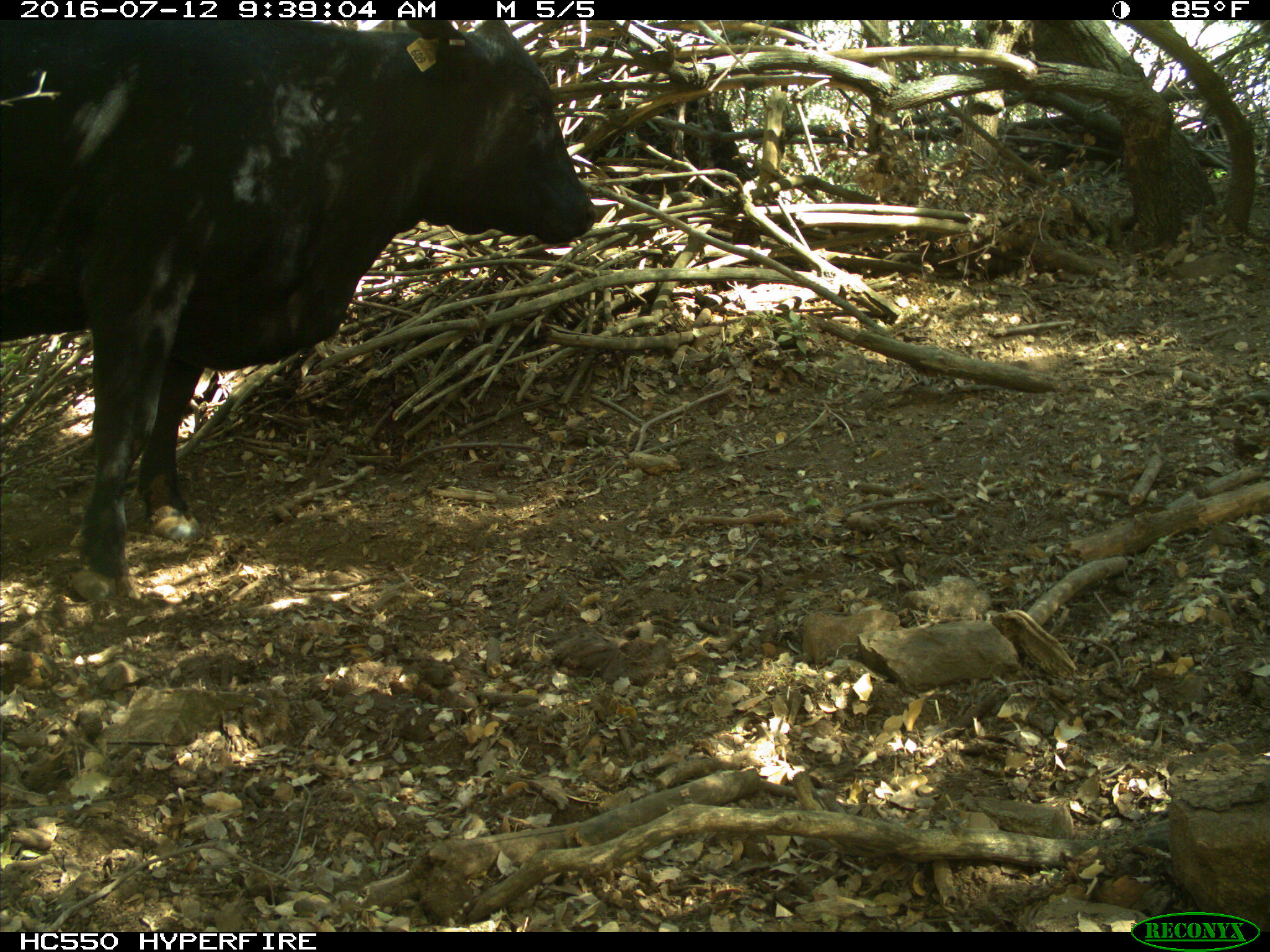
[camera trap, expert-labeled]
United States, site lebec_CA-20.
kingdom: Animalia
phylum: Chordata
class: Mammalia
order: Artiodactyla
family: Bovidae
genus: Bos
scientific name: Bos taurus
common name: domestic cow